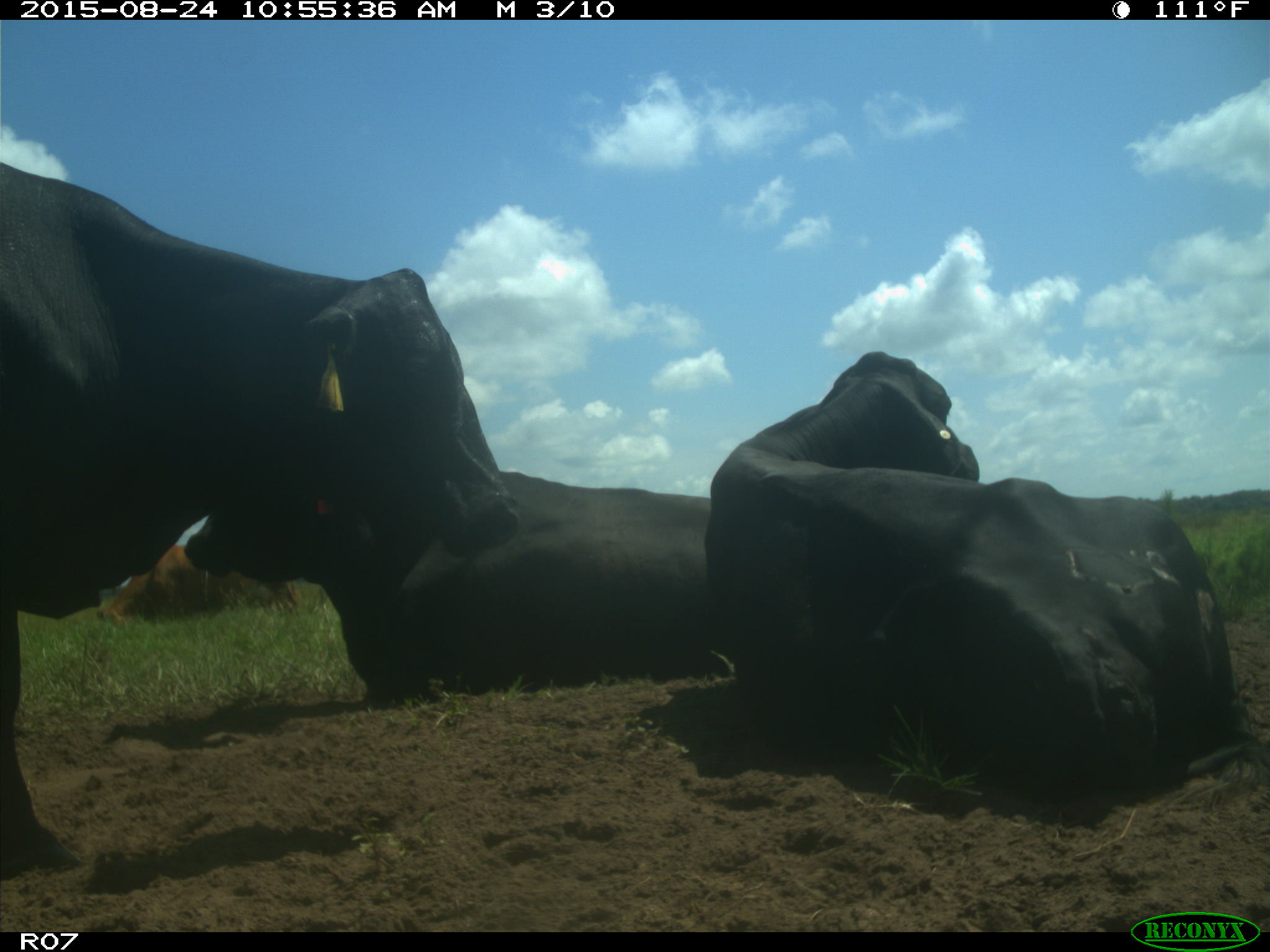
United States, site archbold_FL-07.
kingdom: Animalia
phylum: Chordata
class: Mammalia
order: Artiodactyla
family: Bovidae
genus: Bos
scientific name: Bos taurus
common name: domestic cow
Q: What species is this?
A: Bos taurus (domestic cow).